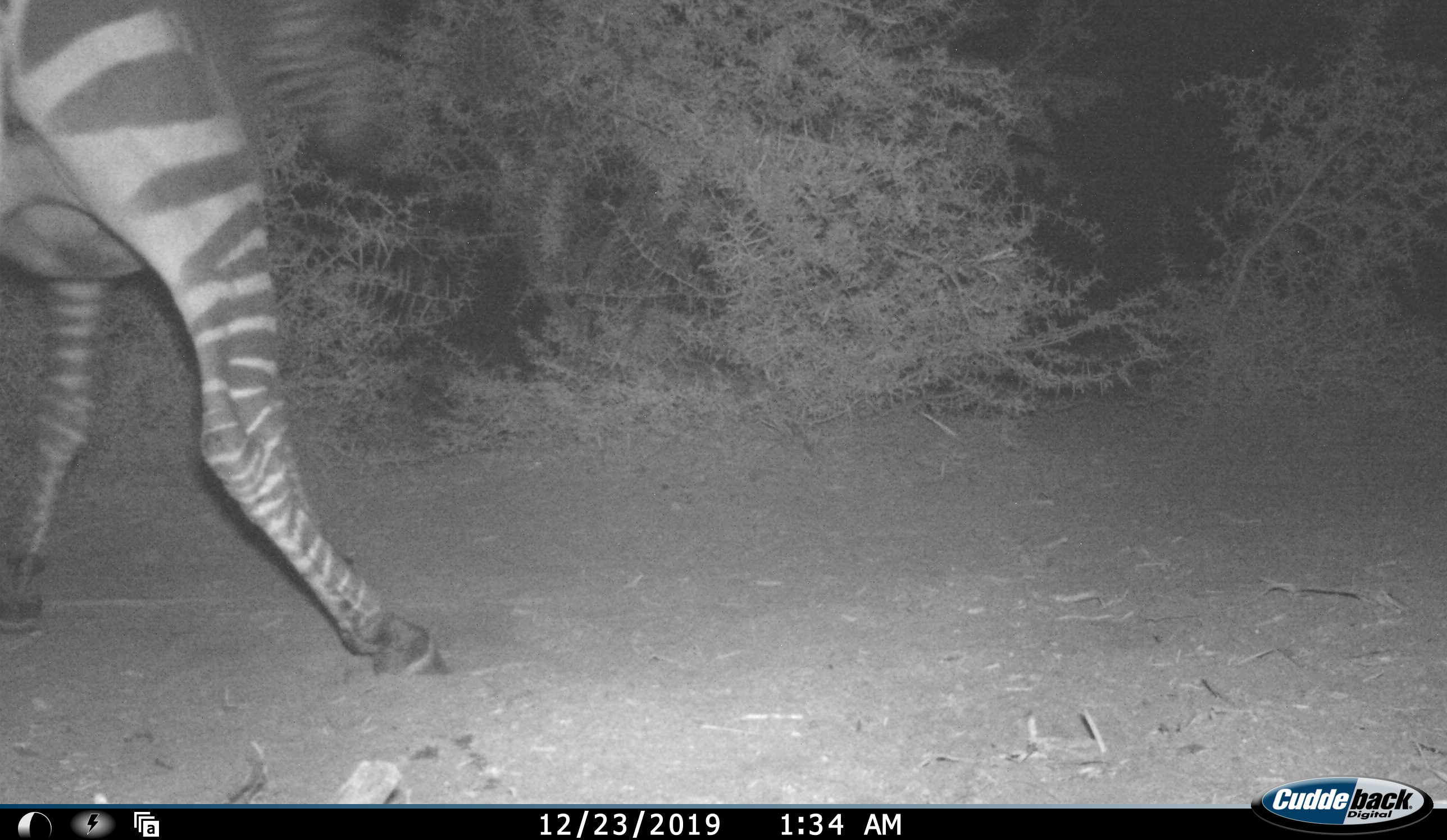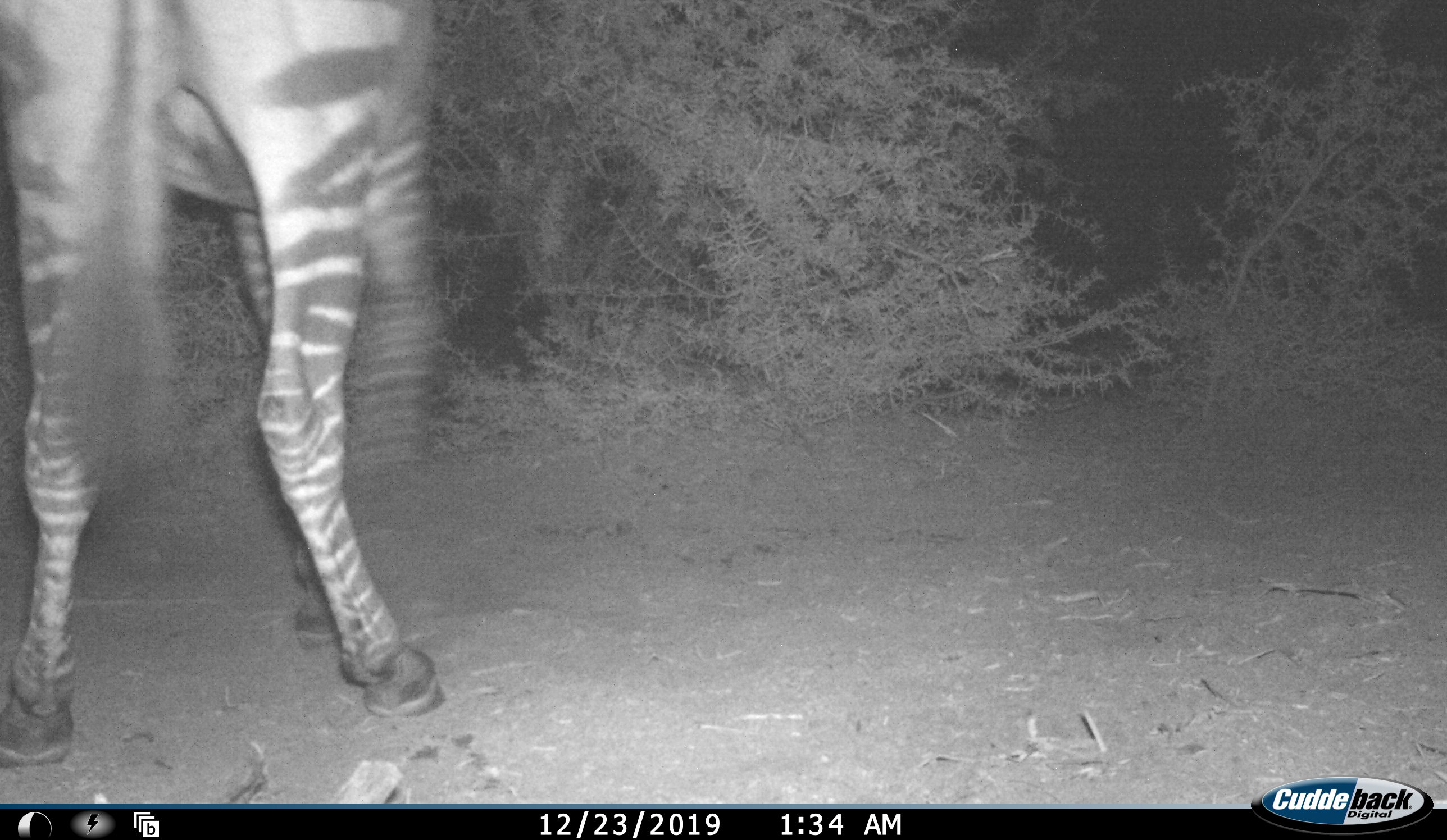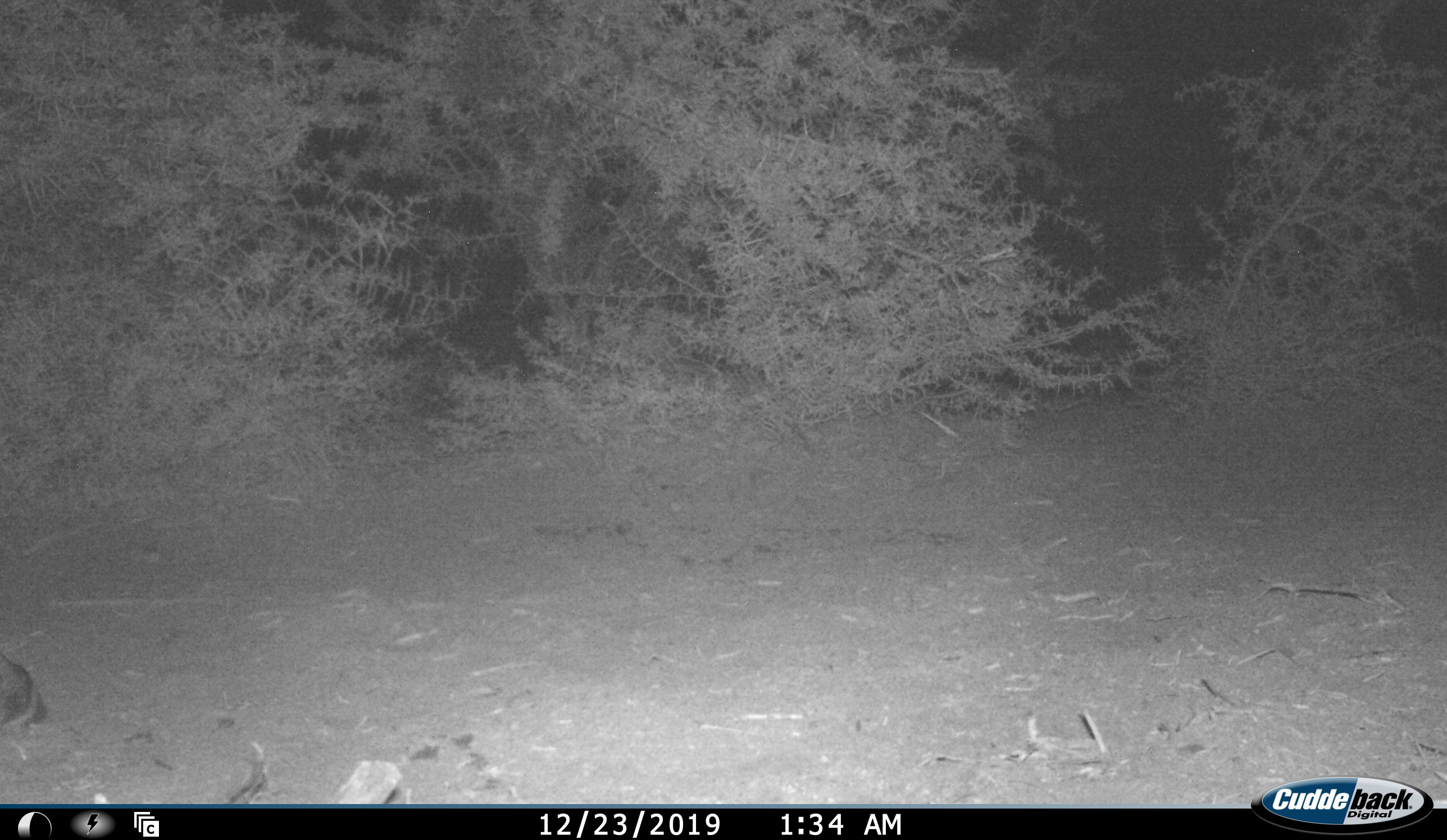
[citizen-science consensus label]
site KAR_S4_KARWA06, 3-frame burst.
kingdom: Animalia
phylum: Chordata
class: Mammalia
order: Perissodactyla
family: Equidae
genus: Equus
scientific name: Equus zebra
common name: mountain zebra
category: zebramountain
Zebramountain (mountain zebra) (Equus zebra), count 1. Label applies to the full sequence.